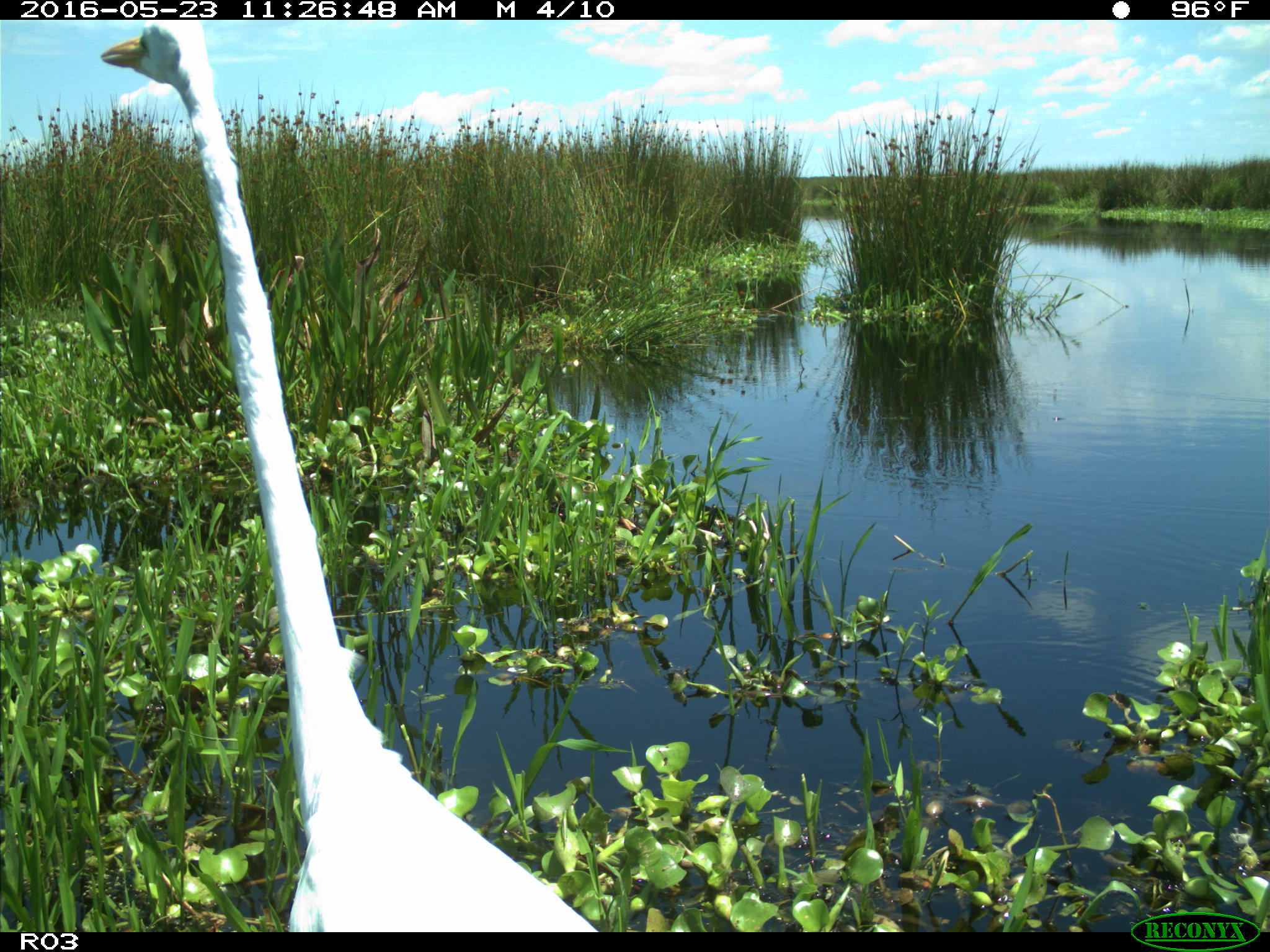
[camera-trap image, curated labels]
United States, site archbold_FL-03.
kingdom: Animalia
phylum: Chordata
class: Aves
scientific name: Aves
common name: birds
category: unidentified bird